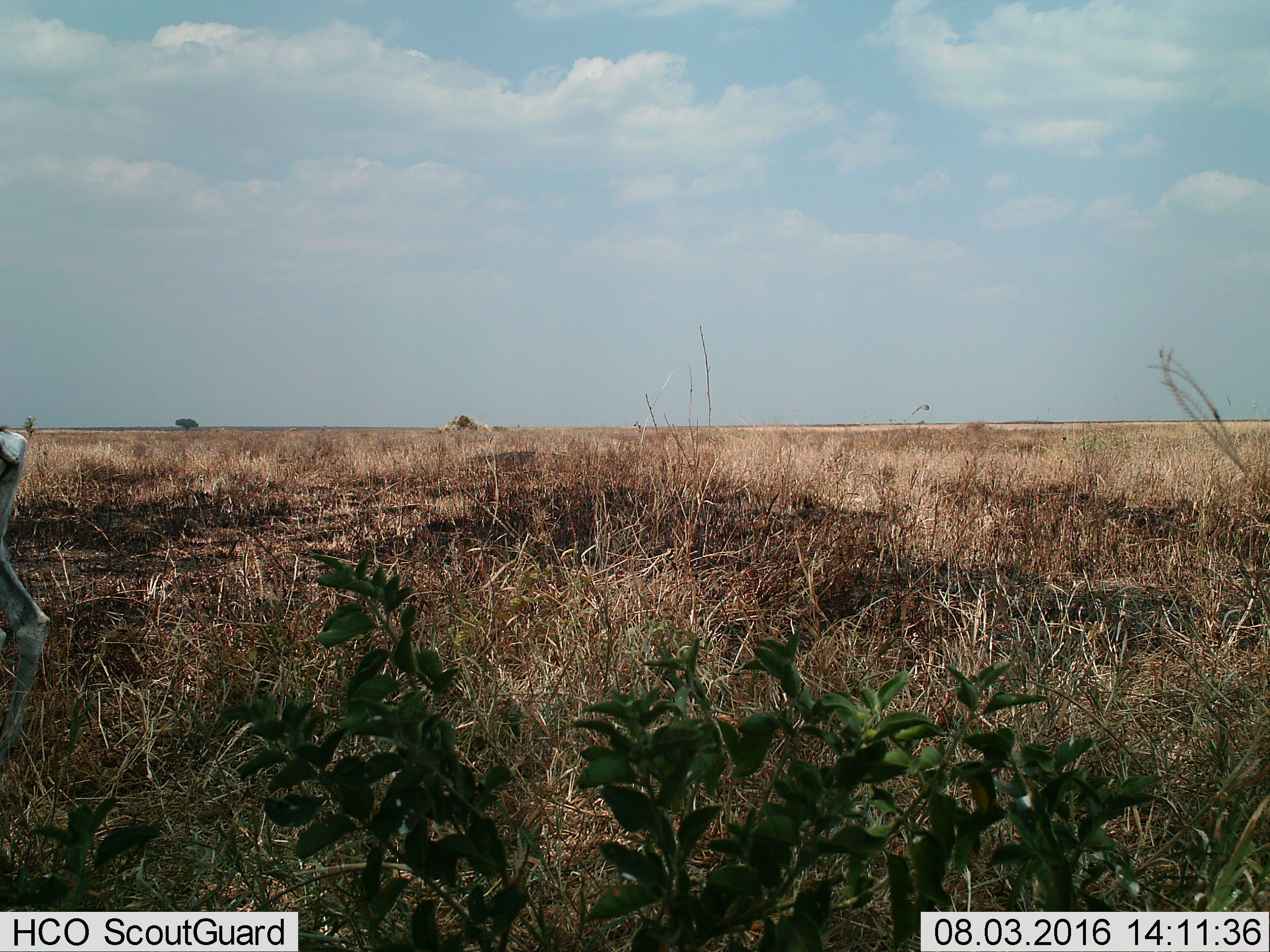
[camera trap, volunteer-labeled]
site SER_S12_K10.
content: unidentified animal